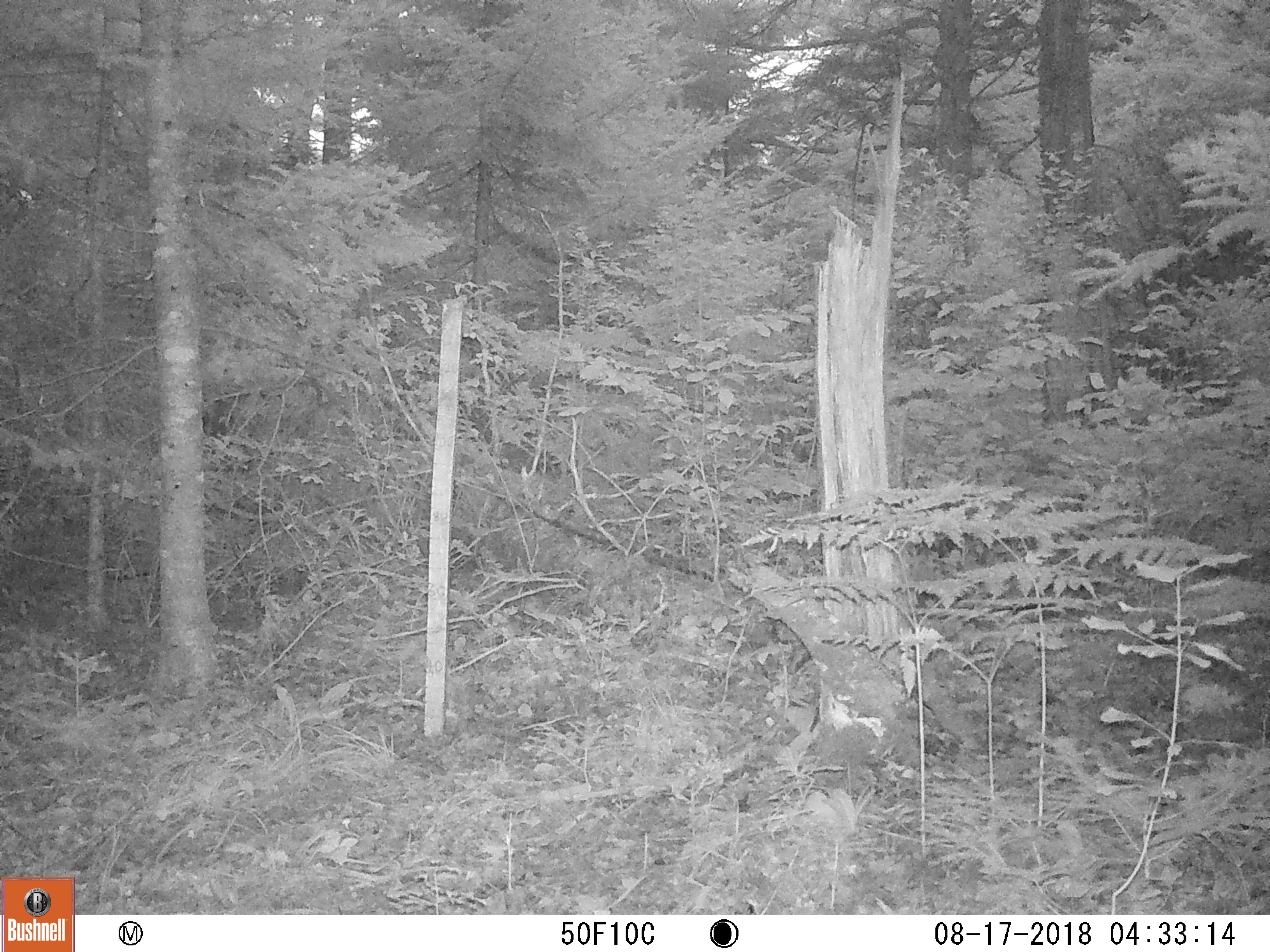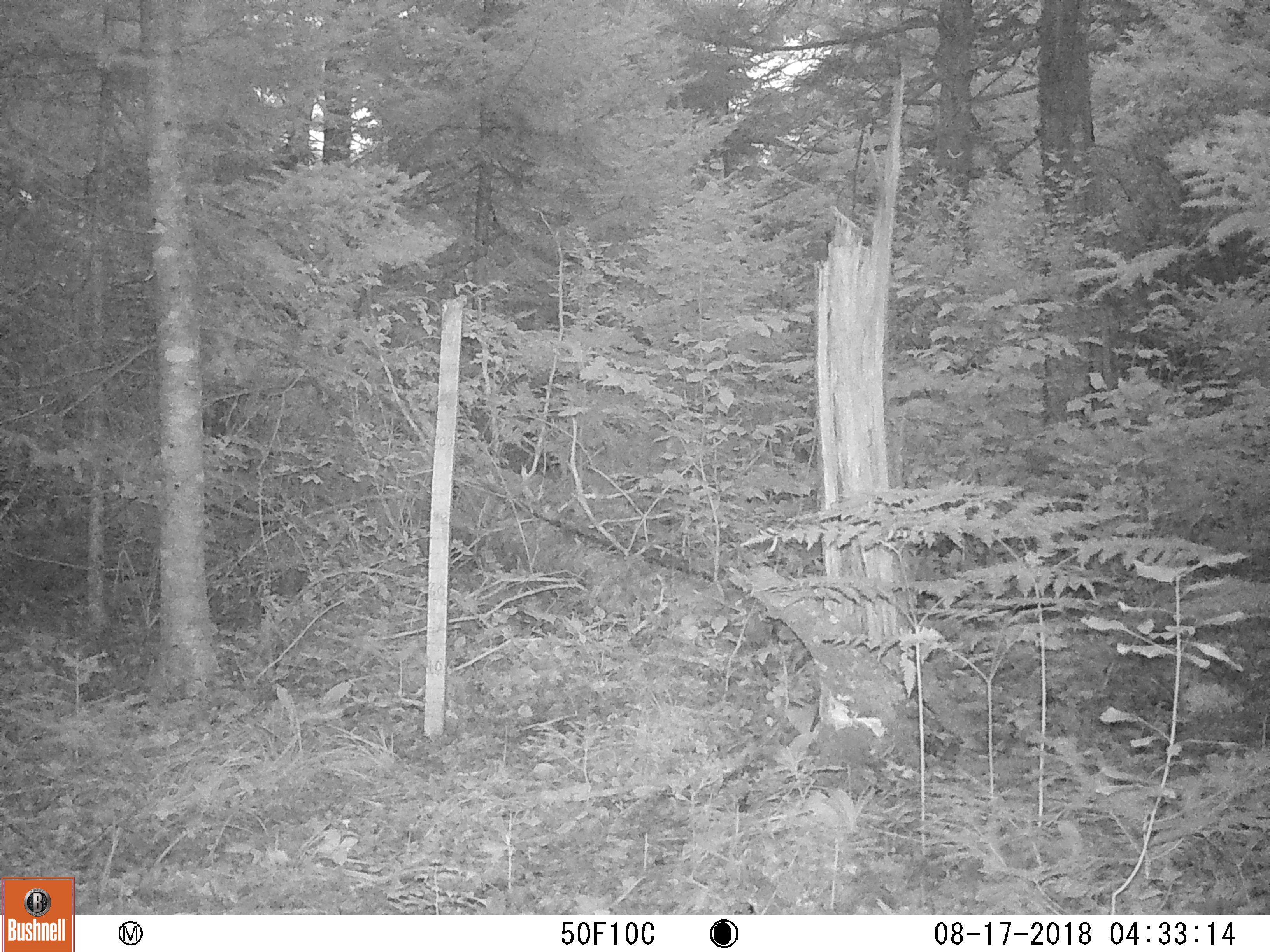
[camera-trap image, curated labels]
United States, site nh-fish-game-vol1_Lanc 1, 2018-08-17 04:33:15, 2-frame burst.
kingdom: Animalia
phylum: Chordata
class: Mammalia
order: Carnivora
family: Canidae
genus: Canis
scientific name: Canis latrans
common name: coyote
Coyote (Canis latrans).